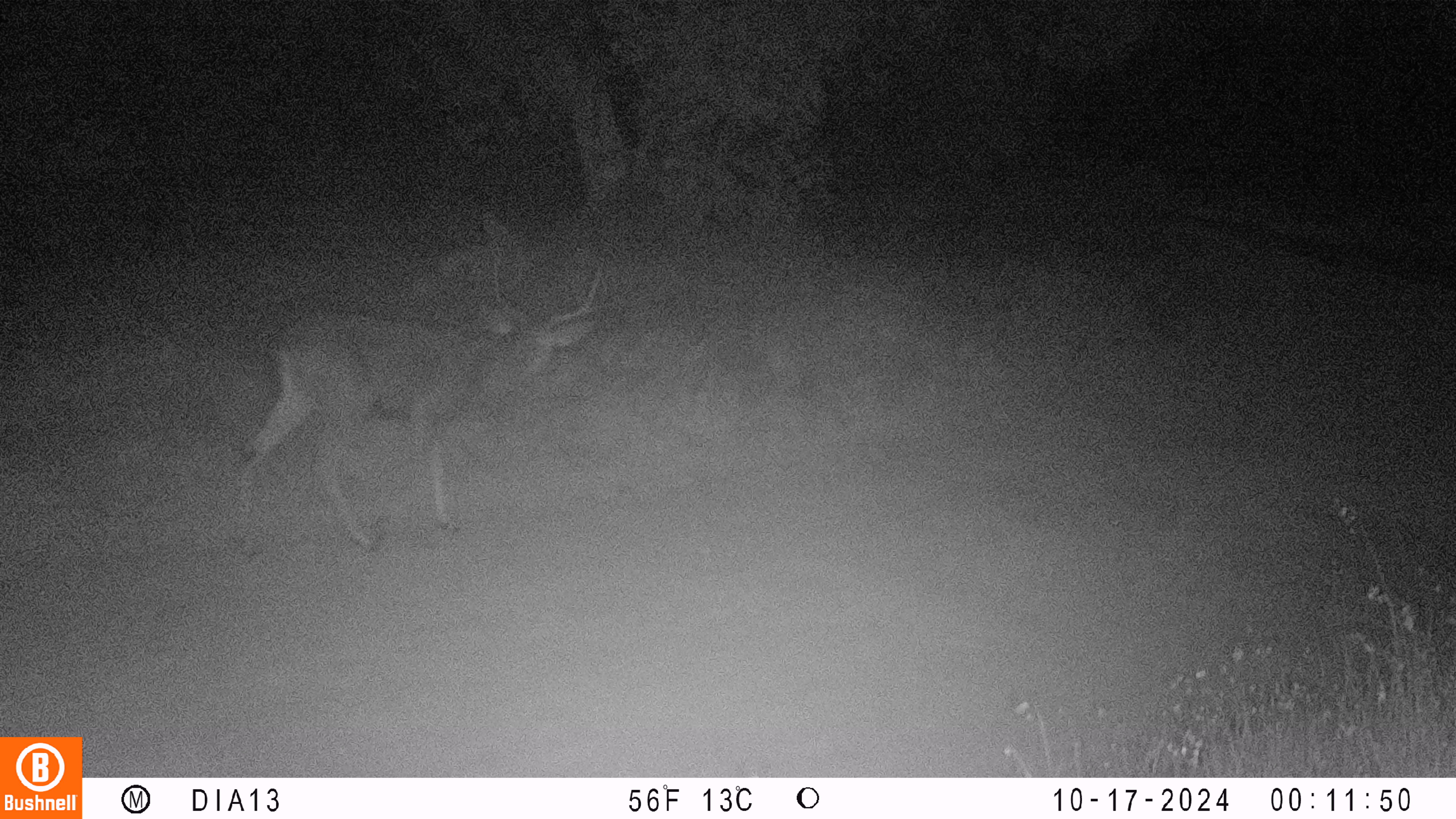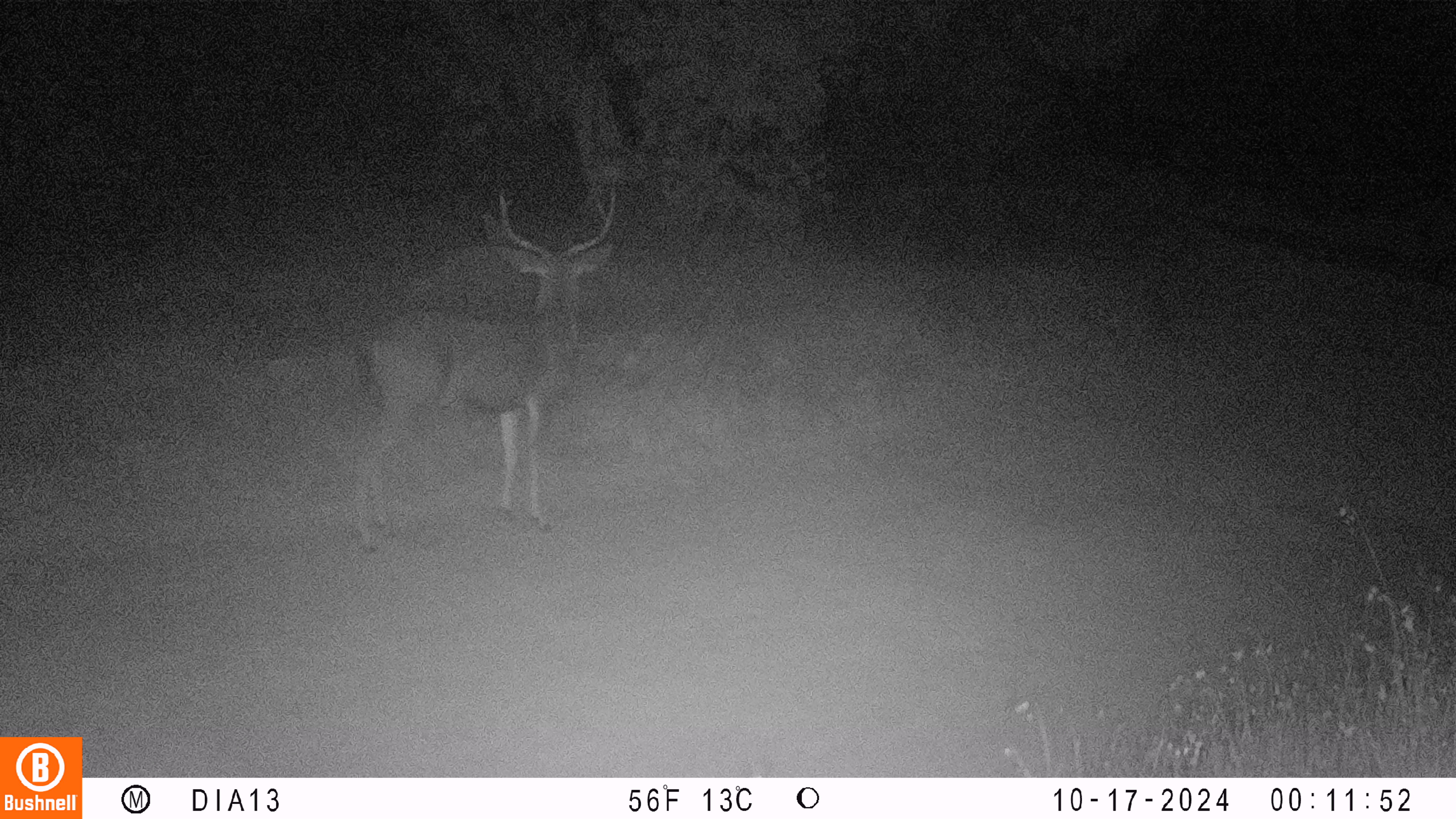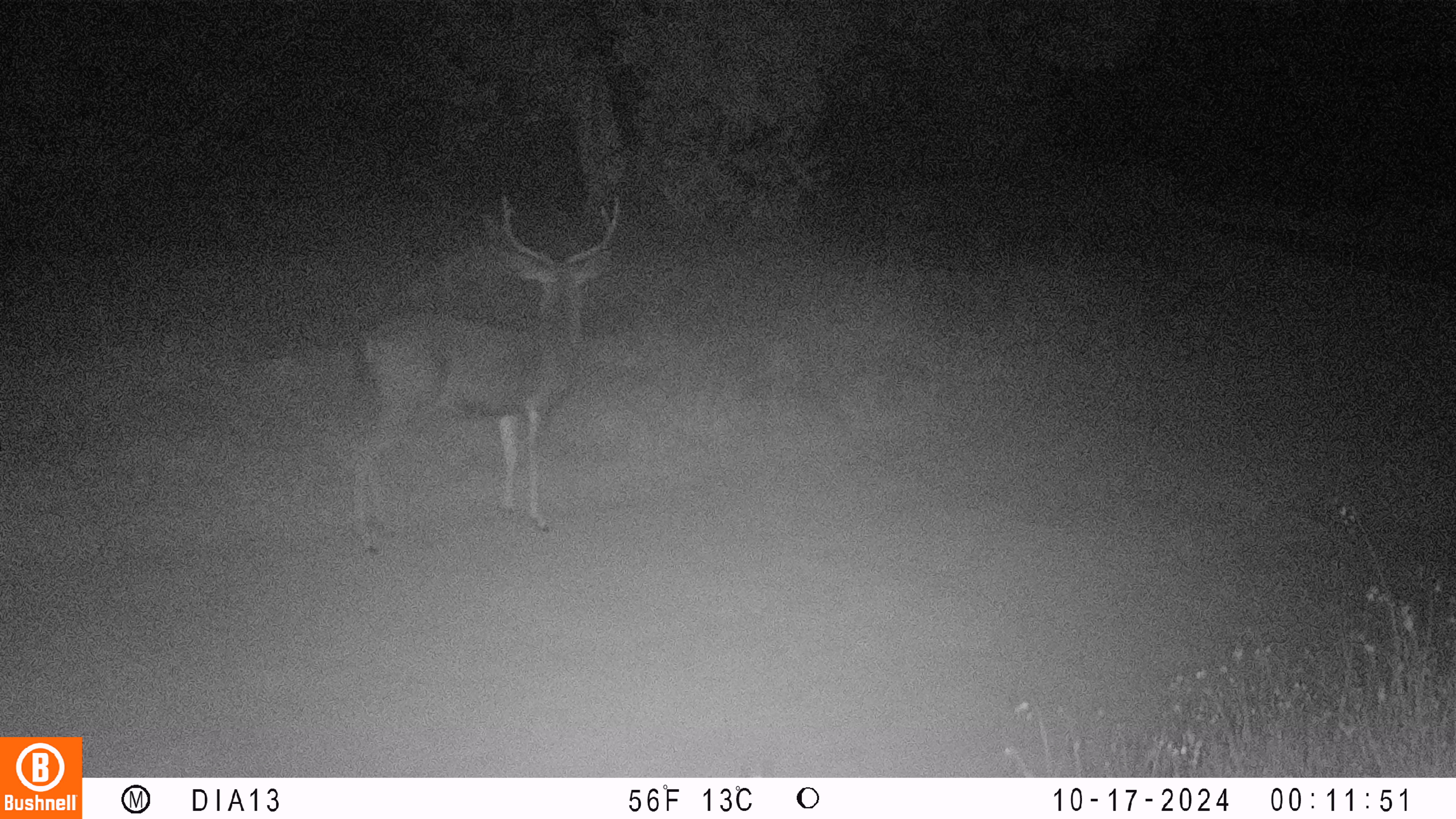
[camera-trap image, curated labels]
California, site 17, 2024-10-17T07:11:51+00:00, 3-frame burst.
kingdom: Animalia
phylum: Chordata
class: Mammalia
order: Artiodactyla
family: Cervidae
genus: Odocoileus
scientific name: Odocoileus hemionus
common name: mule deer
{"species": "mule deer (Odocoileus hemionus)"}